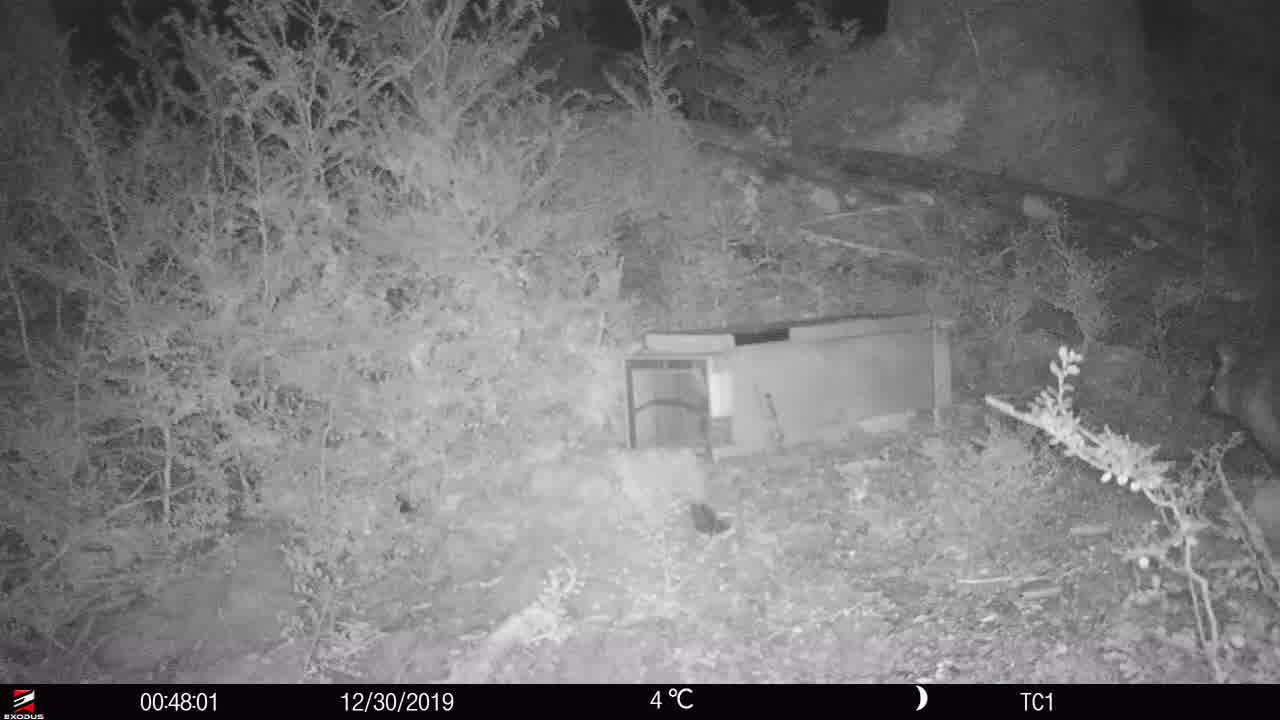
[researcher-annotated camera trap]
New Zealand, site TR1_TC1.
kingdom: Animalia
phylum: Chordata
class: Mammalia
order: Diprotodontia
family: Phalangeridae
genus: Trichosurus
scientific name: Trichosurus vulpecula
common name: common brushtail possum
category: possum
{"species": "possum (common brushtail possum) (Trichosurus vulpecula)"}